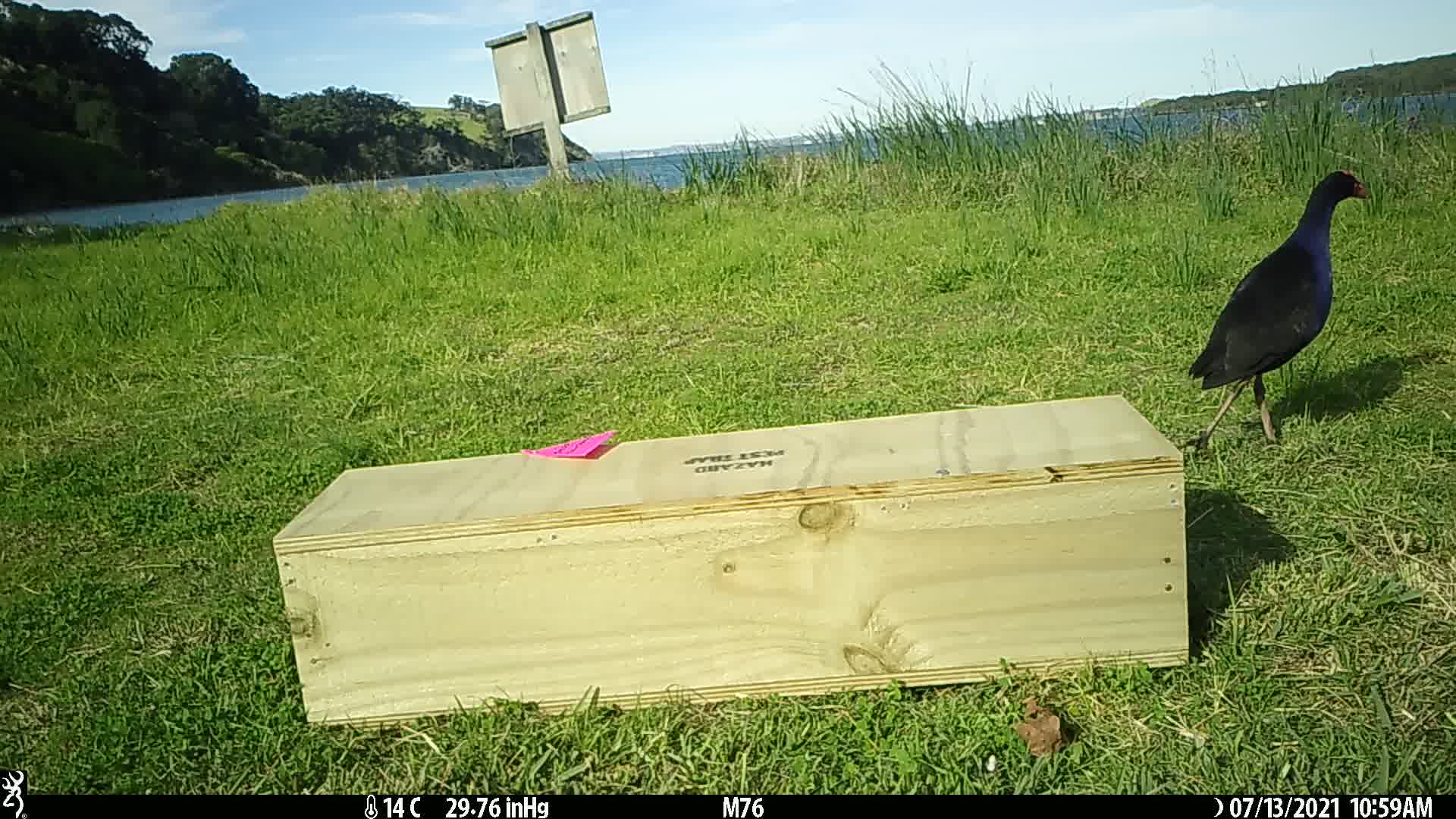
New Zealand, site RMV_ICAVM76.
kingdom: Animalia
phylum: Chordata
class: Aves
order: Gruiformes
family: Rallidae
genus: Porphyrio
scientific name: Porphyrio melanotus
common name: australasian swamphen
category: pukeko